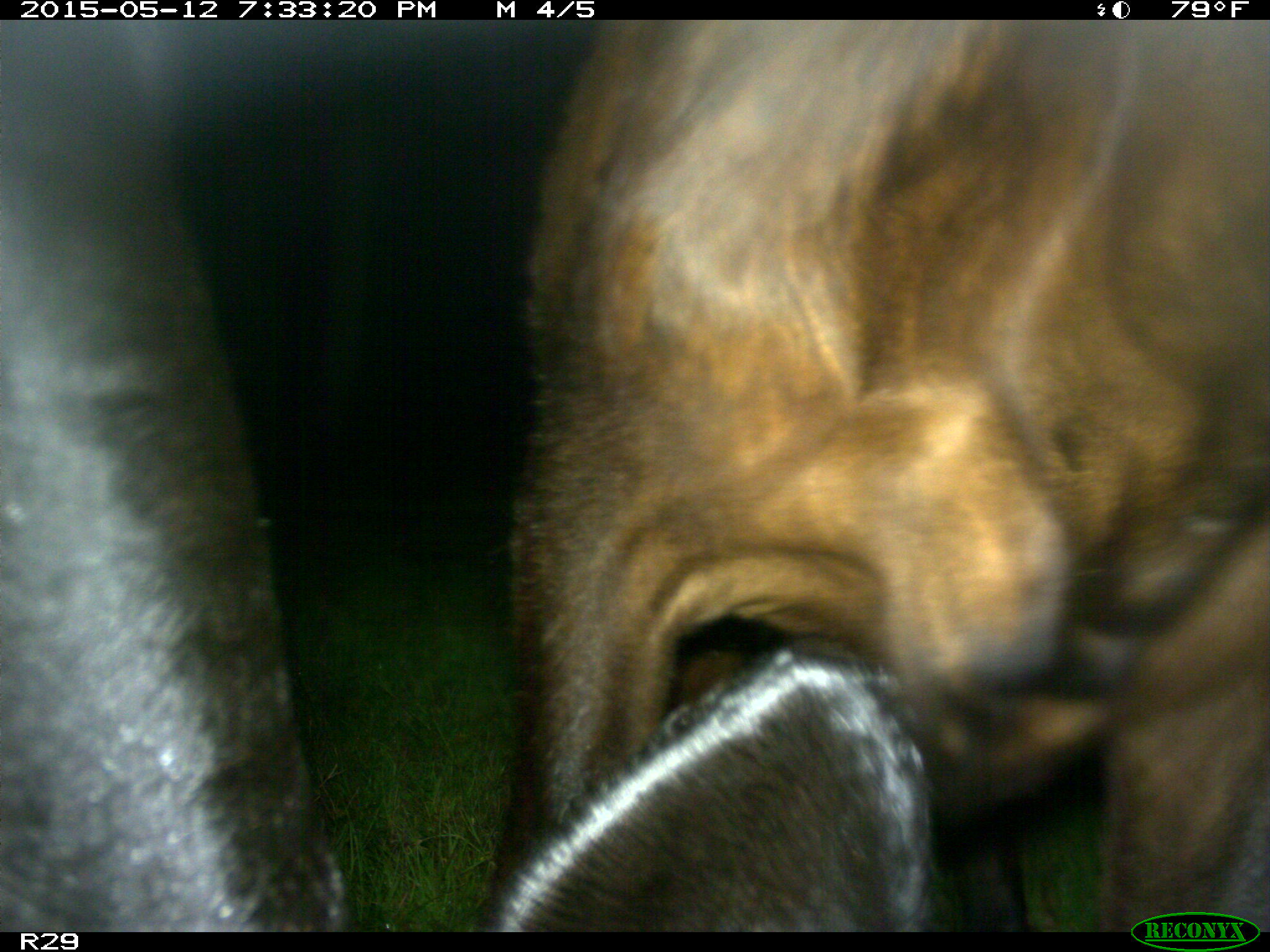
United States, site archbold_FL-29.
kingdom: Animalia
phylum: Chordata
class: Mammalia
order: Artiodactyla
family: Bovidae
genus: Bos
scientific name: Bos taurus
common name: domestic cow